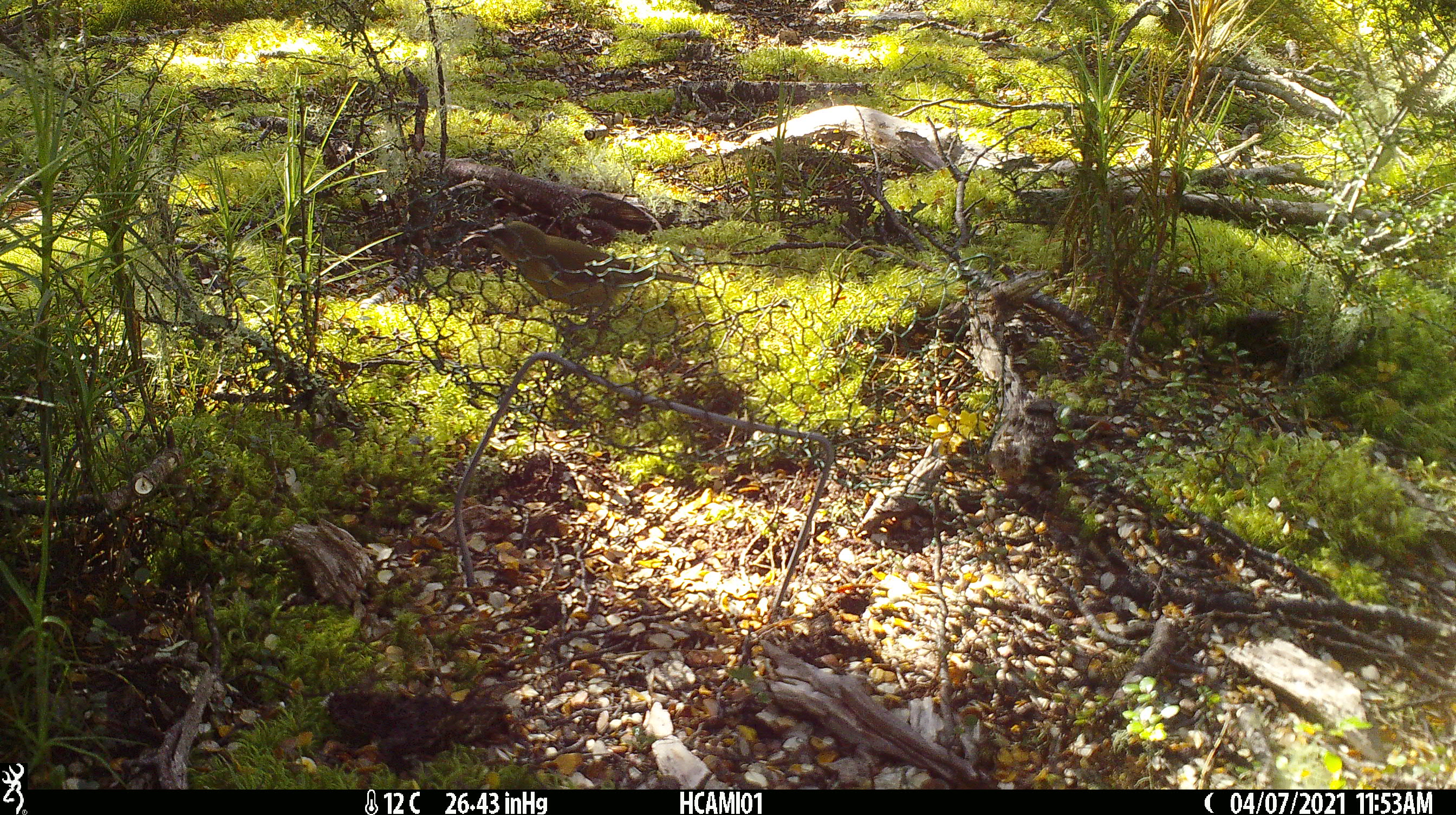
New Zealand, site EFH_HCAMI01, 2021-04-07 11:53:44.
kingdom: Animalia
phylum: Chordata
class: Aves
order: Passeriformes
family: Meliphagidae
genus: Anthornis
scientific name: Anthornis melanura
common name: new zealand bellbird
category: bellbird